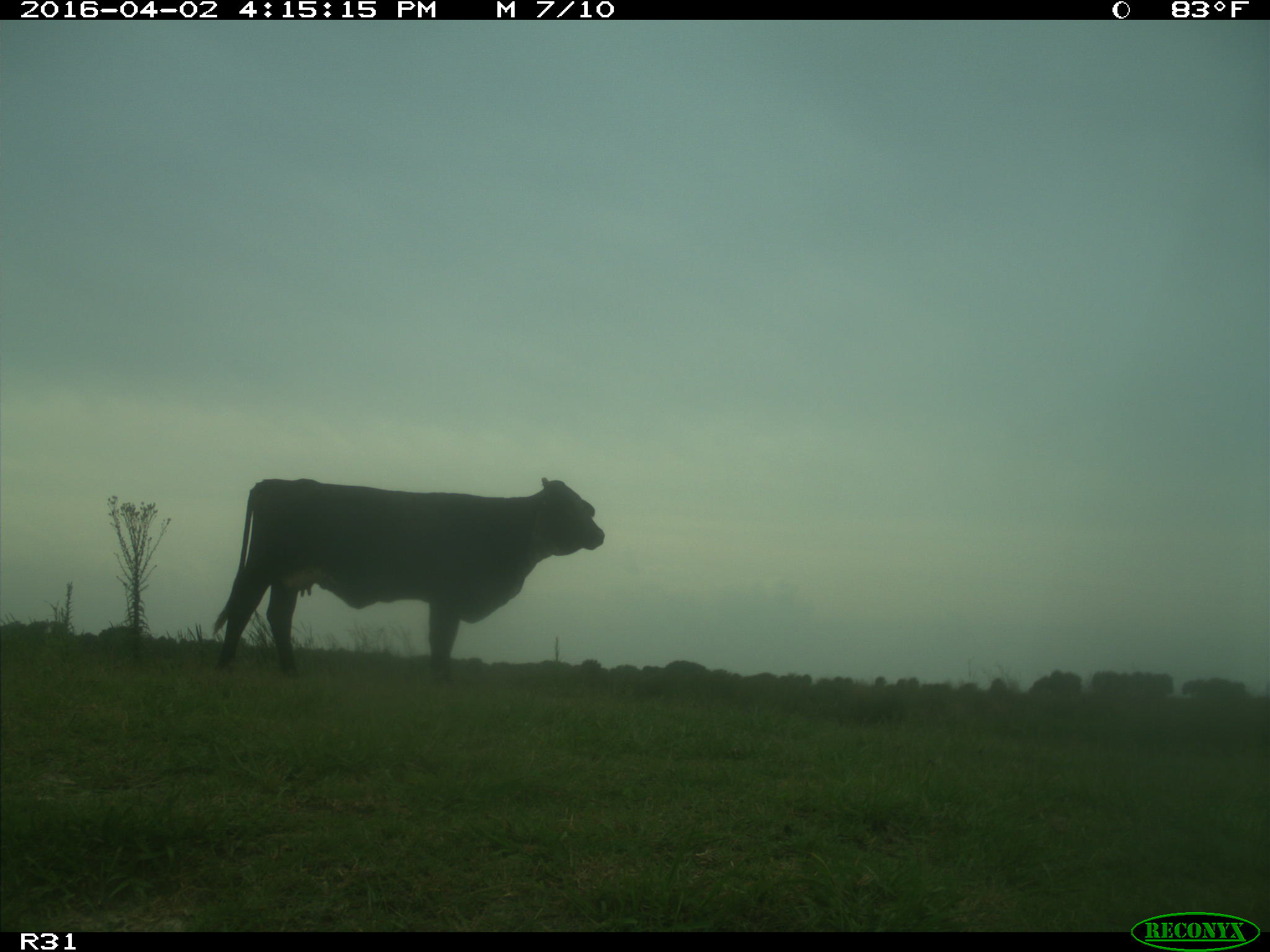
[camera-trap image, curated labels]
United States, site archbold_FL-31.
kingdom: Animalia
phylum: Chordata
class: Mammalia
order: Artiodactyla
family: Bovidae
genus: Bos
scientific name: Bos taurus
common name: domestic cow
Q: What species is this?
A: Bos taurus (domestic cow).